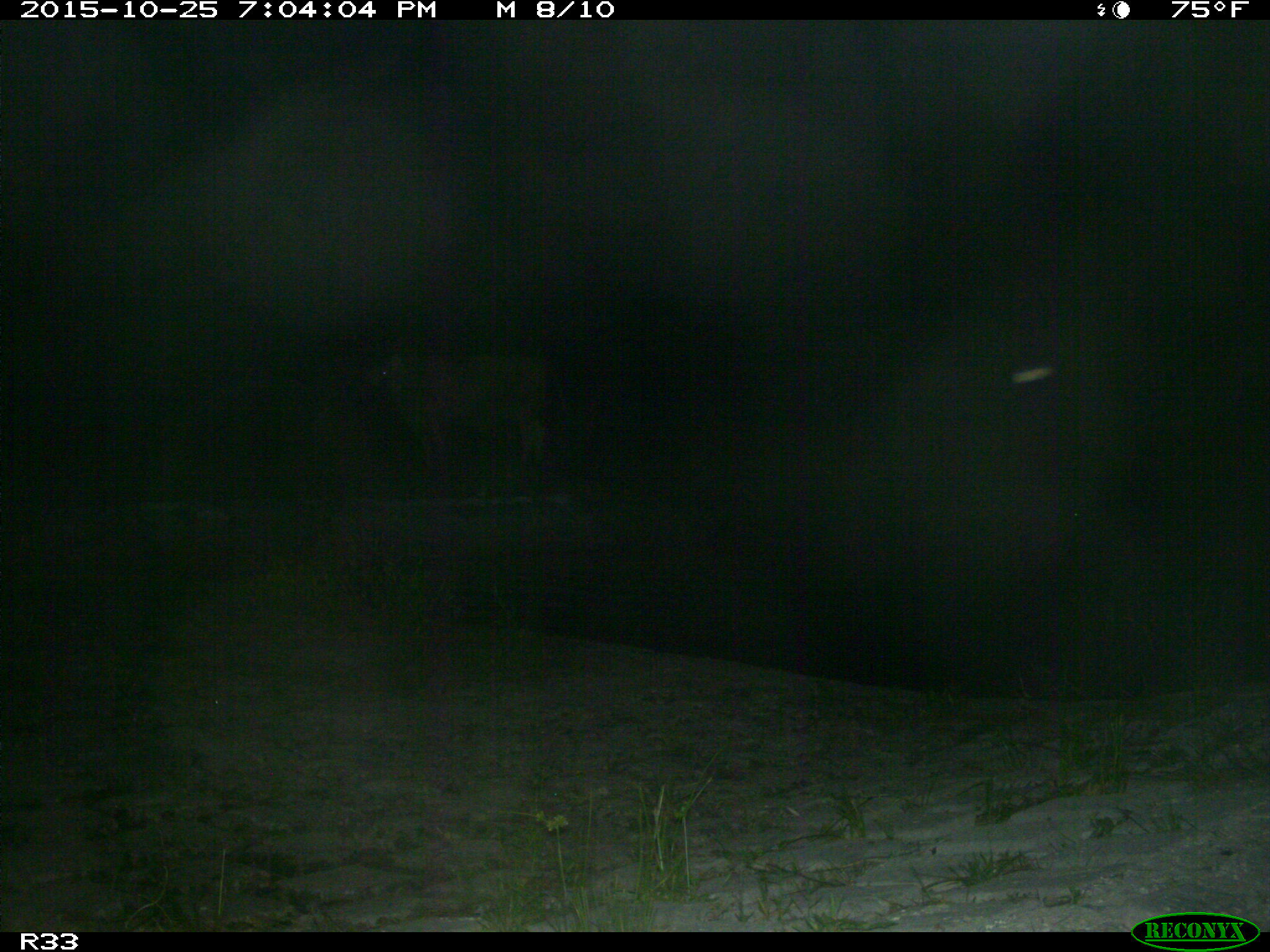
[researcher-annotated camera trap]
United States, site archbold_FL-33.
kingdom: Animalia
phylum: Chordata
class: Mammalia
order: Artiodactyla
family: Bovidae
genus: Bos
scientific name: Bos taurus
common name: domestic cow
Bos taurus (domestic cow).